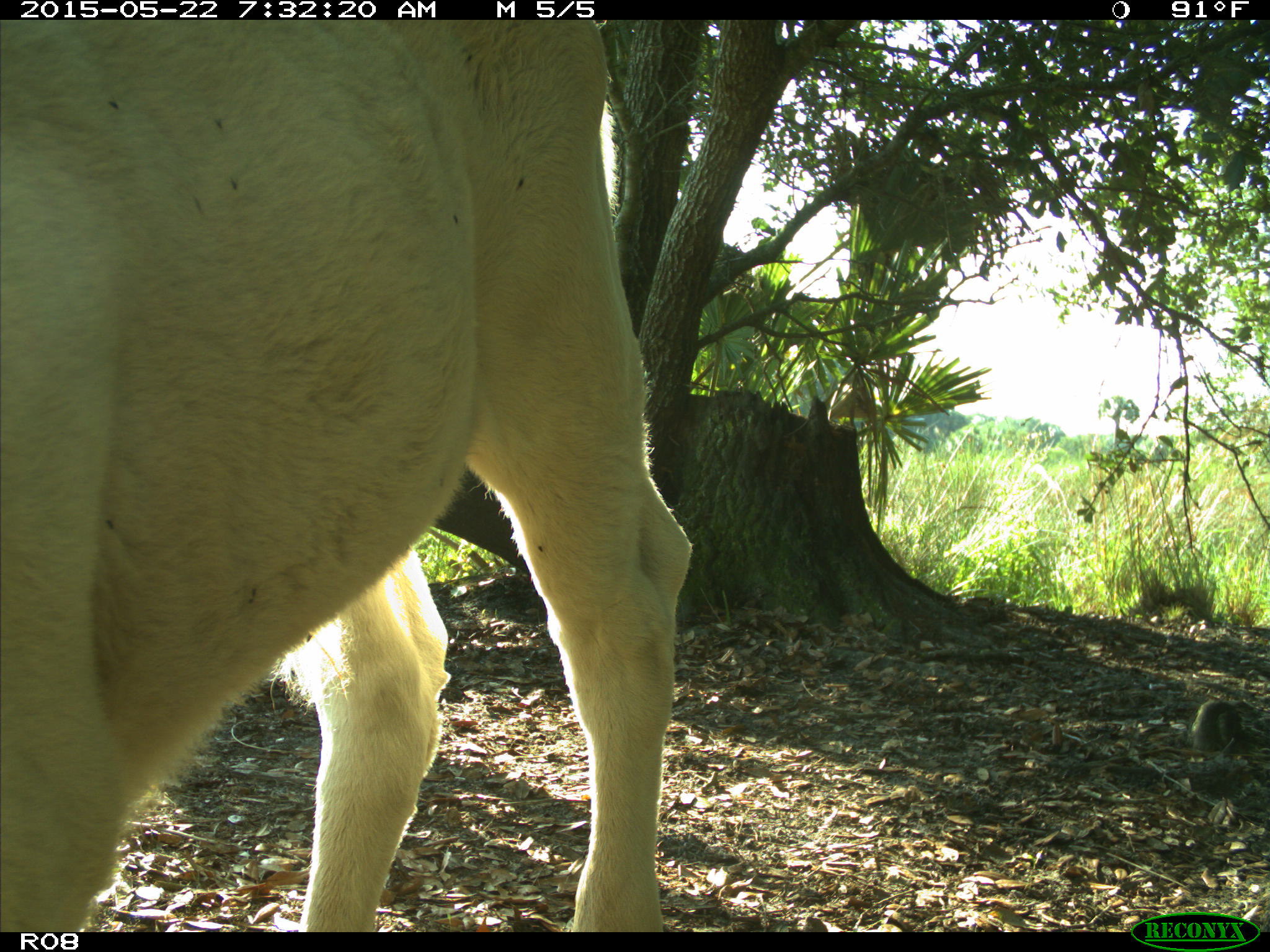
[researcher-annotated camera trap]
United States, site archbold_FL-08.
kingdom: Animalia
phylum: Chordata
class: Mammalia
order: Artiodactyla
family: Bovidae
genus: Bos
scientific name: Bos taurus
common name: domestic cow